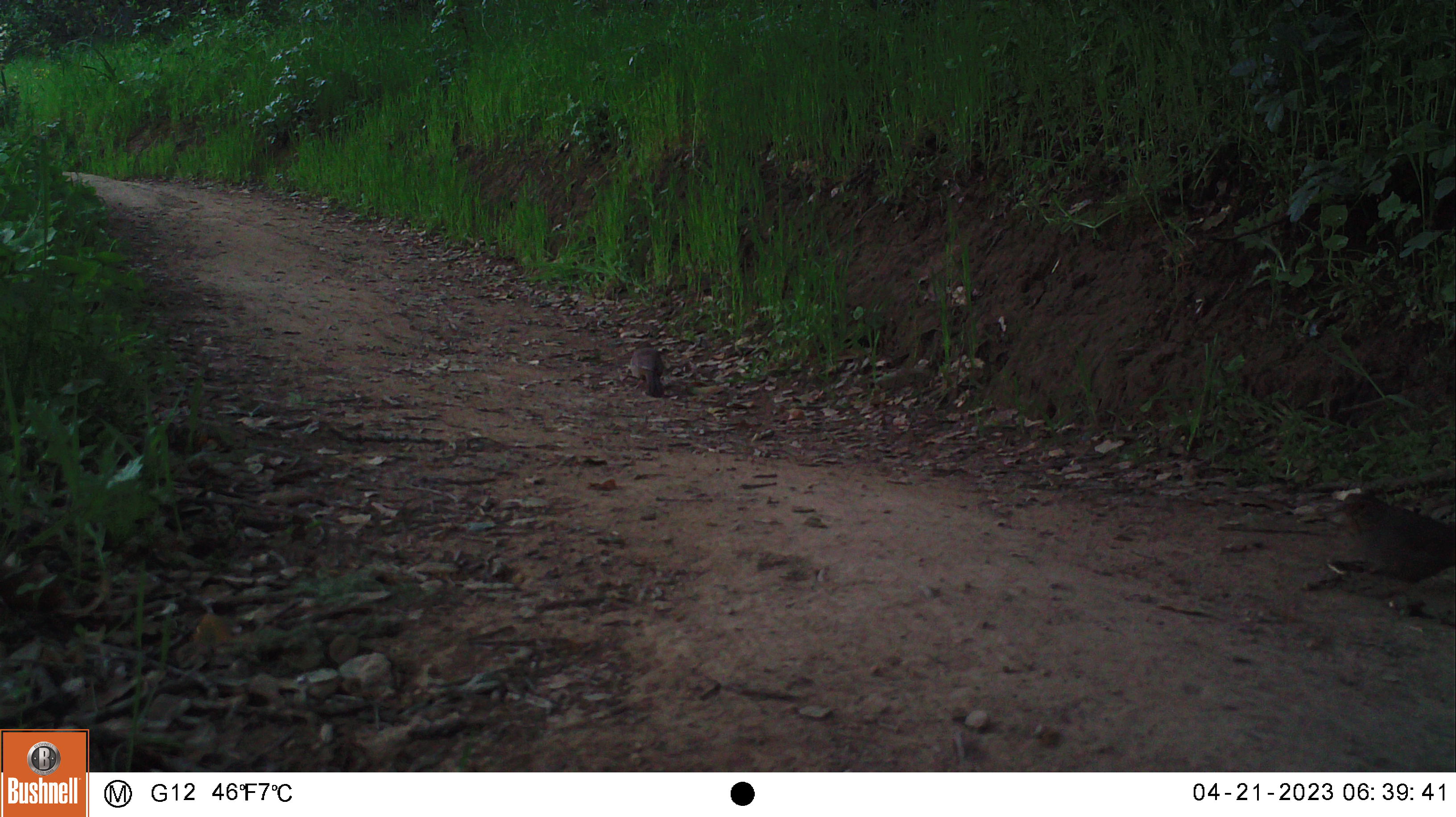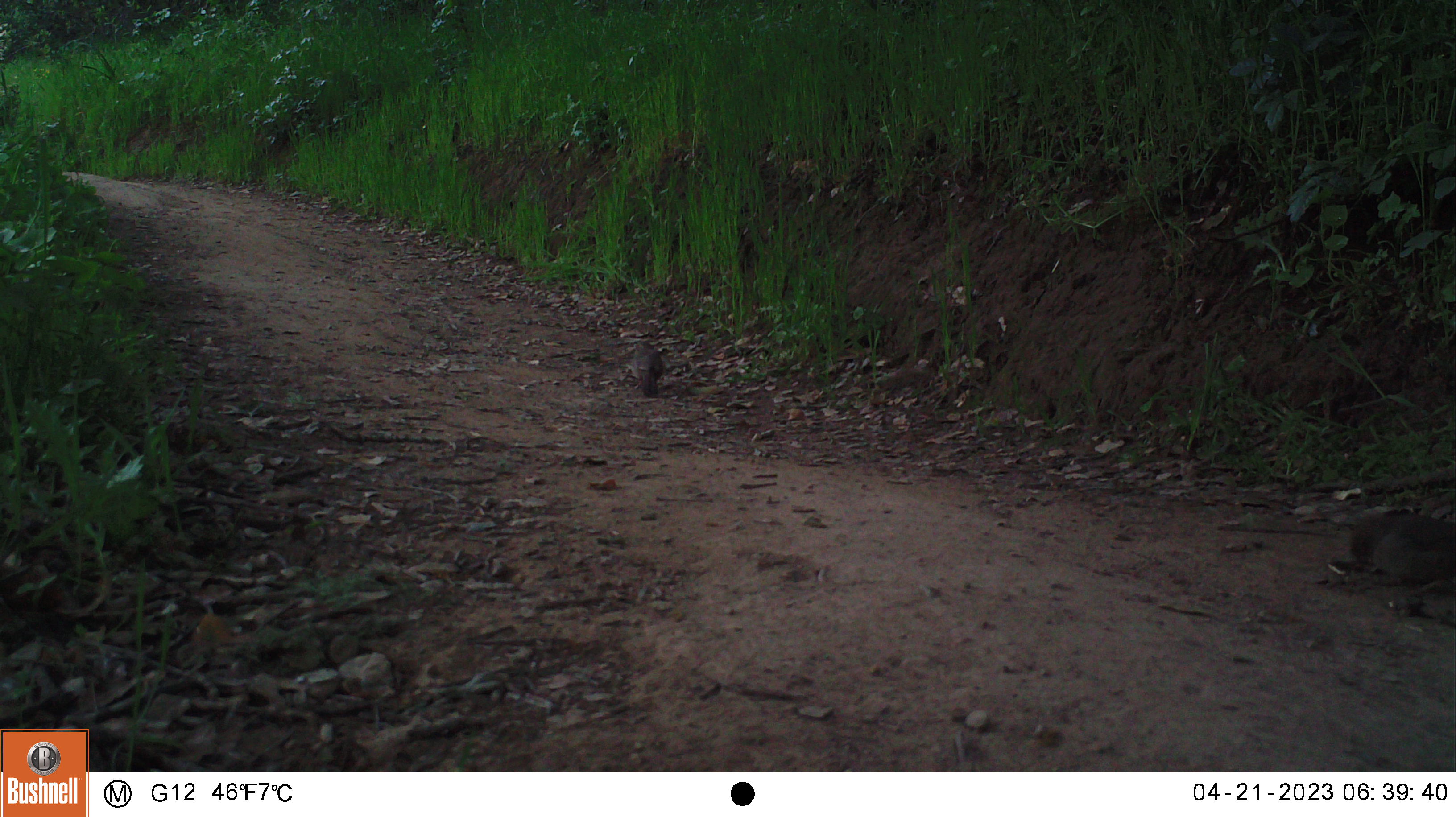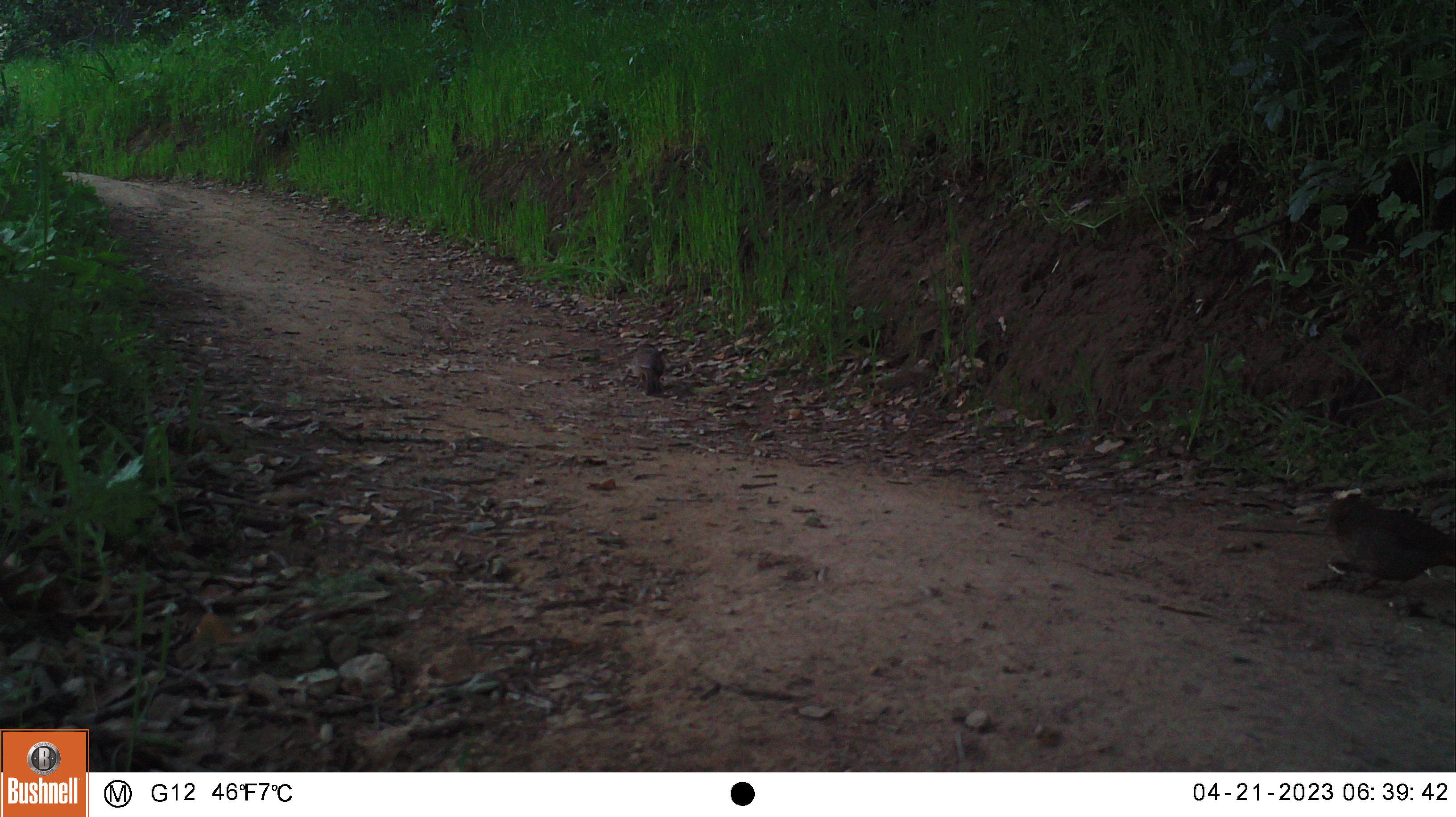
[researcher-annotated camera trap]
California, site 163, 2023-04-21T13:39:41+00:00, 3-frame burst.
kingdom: Animalia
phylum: Chordata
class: Aves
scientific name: Aves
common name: bird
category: unknown bird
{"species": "unknown bird (bird) (Aves)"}